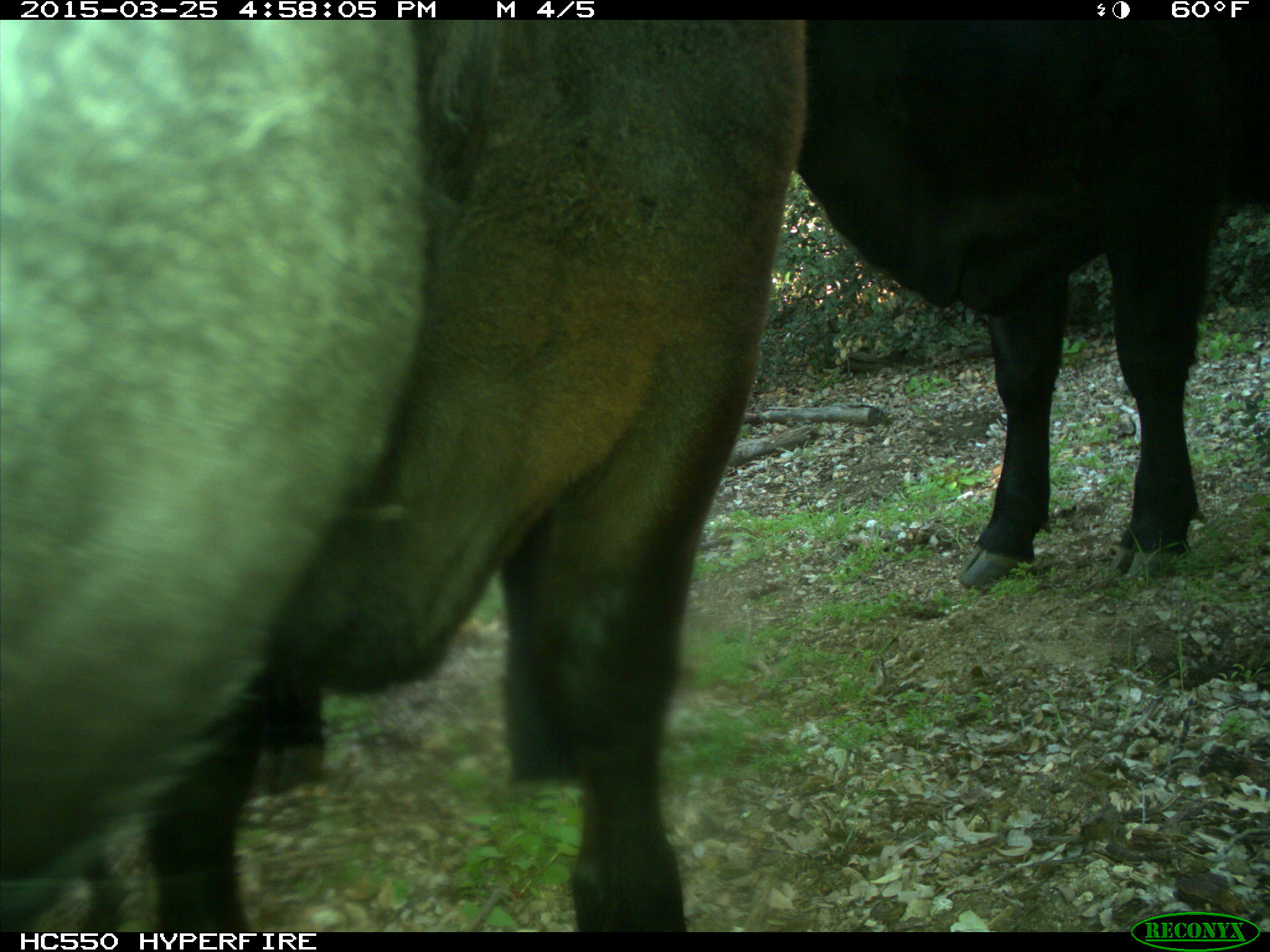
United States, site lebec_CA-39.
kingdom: Animalia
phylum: Chordata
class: Mammalia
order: Artiodactyla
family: Bovidae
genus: Bos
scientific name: Bos taurus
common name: domestic cow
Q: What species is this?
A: Bos taurus (domestic cow).